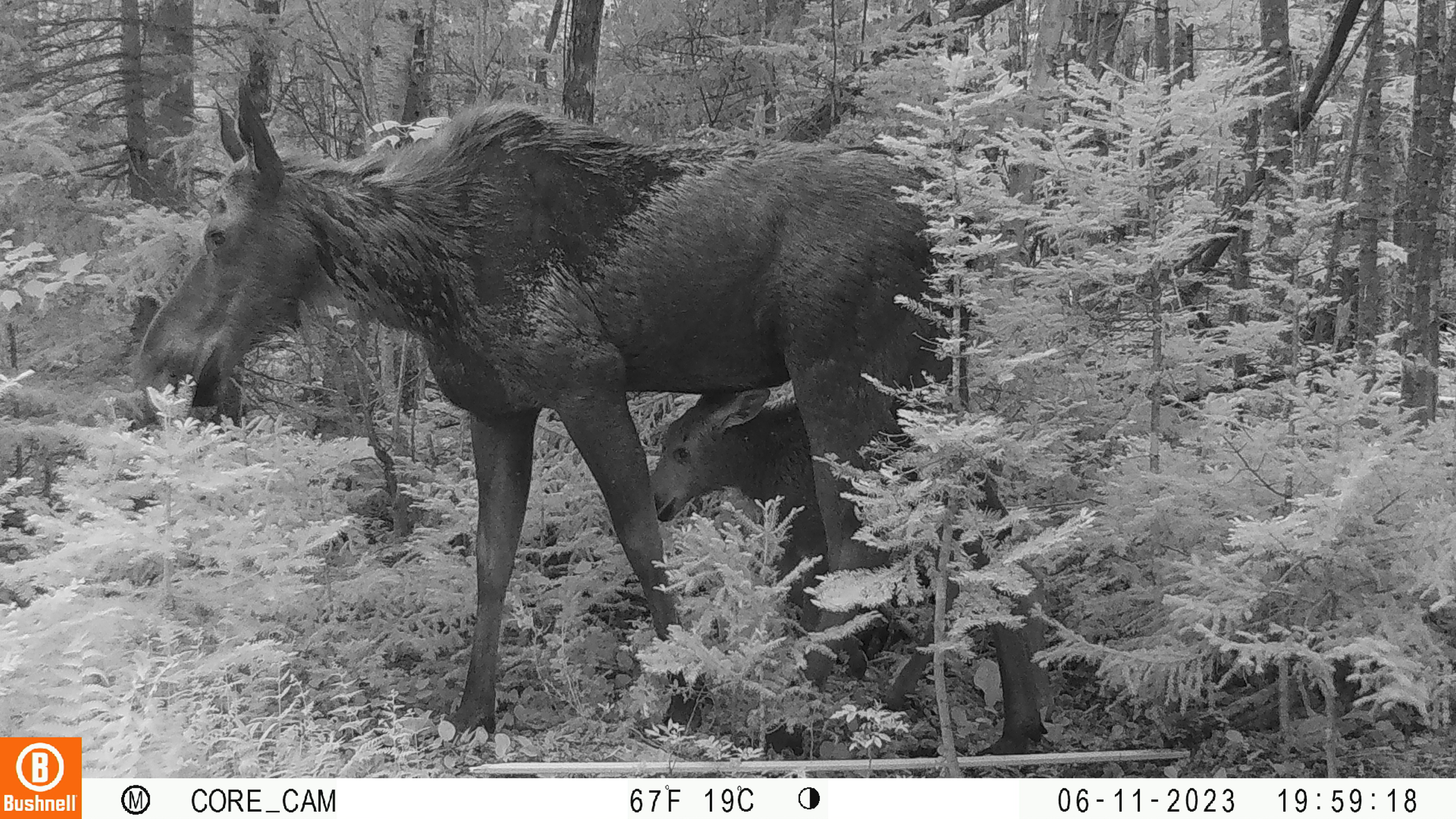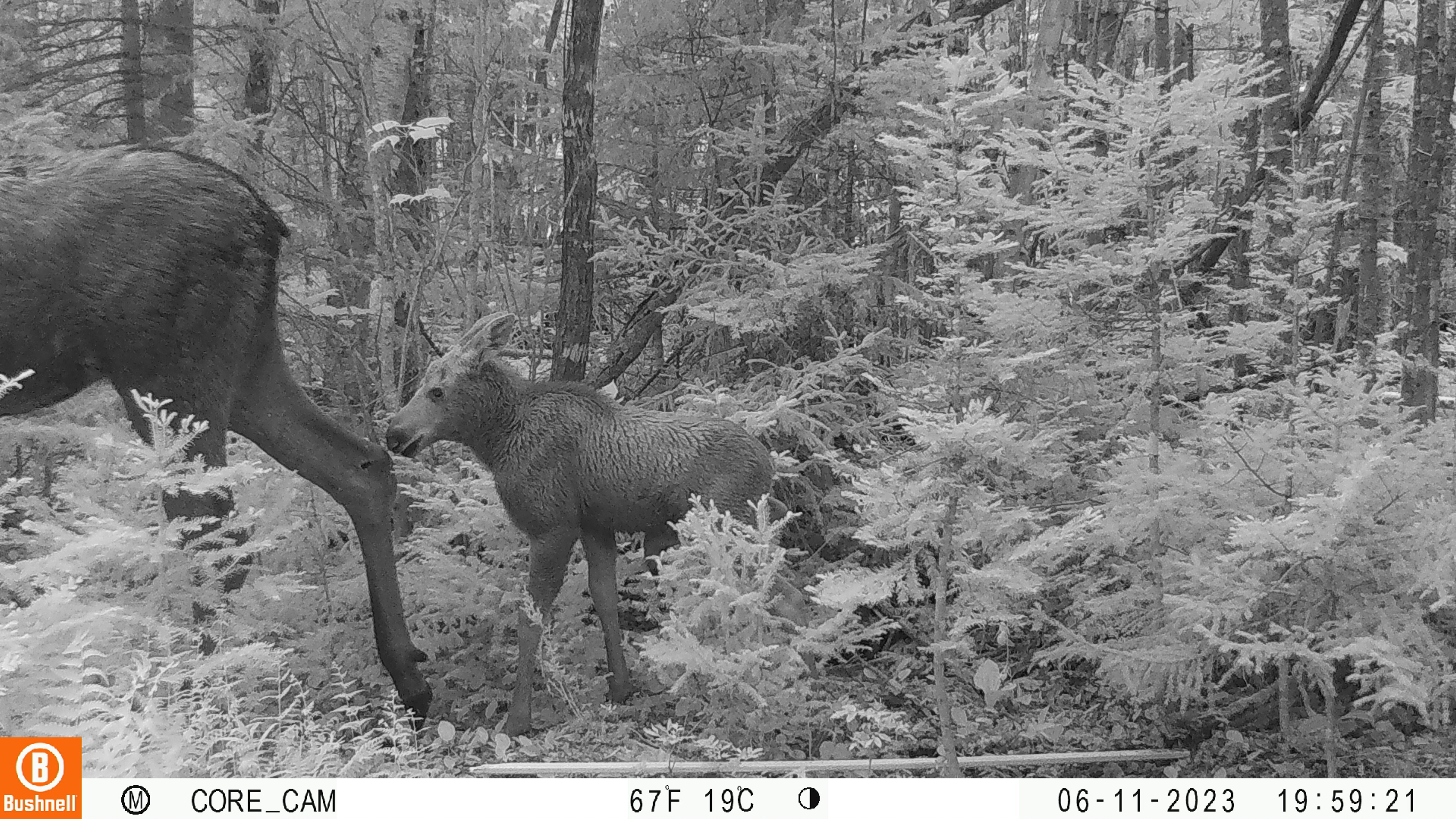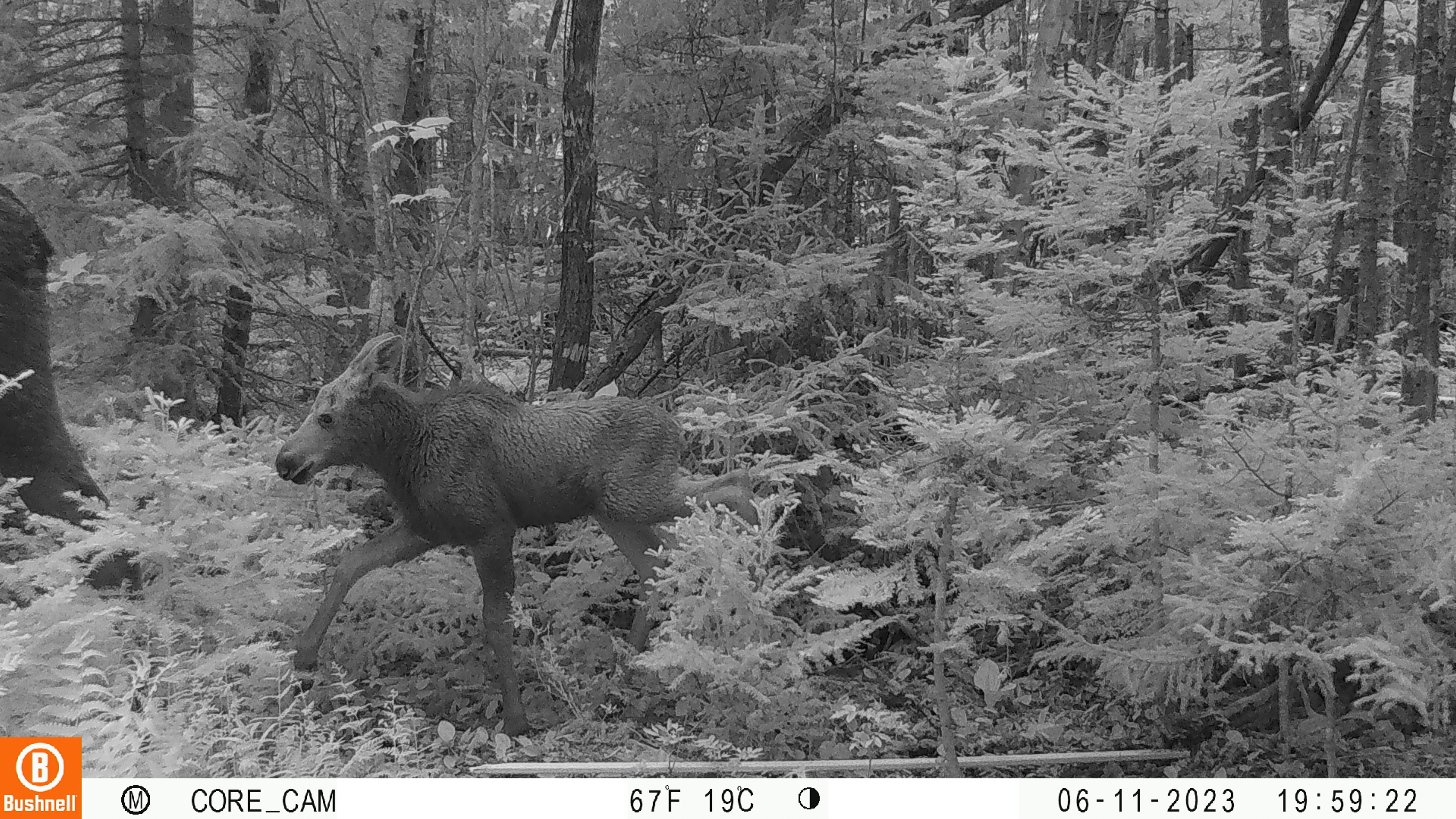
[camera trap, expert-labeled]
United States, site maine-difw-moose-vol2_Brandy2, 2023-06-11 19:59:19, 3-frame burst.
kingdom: Animalia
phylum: Chordata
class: Mammalia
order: Artiodactyla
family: Cervidae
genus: Alces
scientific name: Alces alces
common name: moose